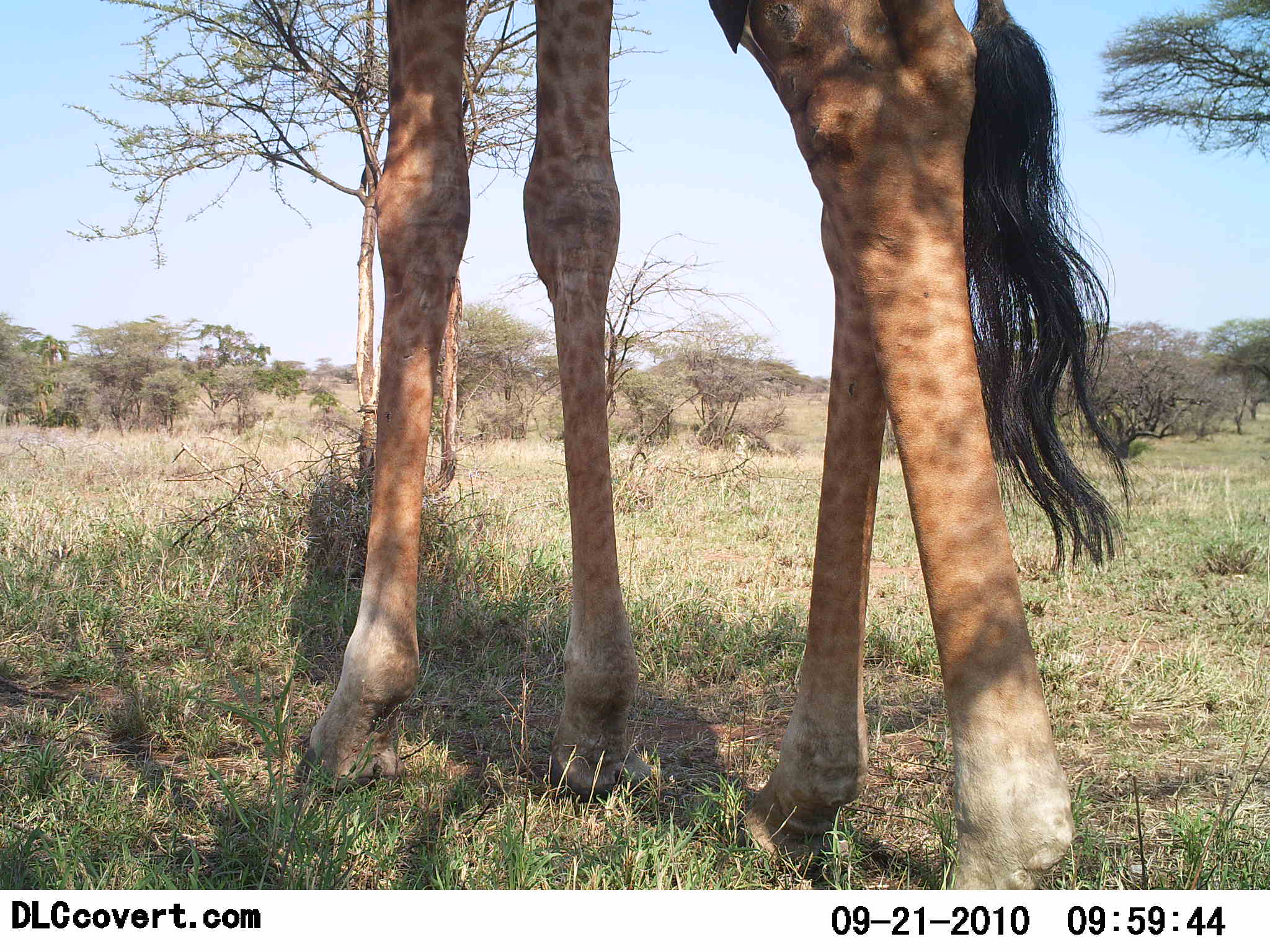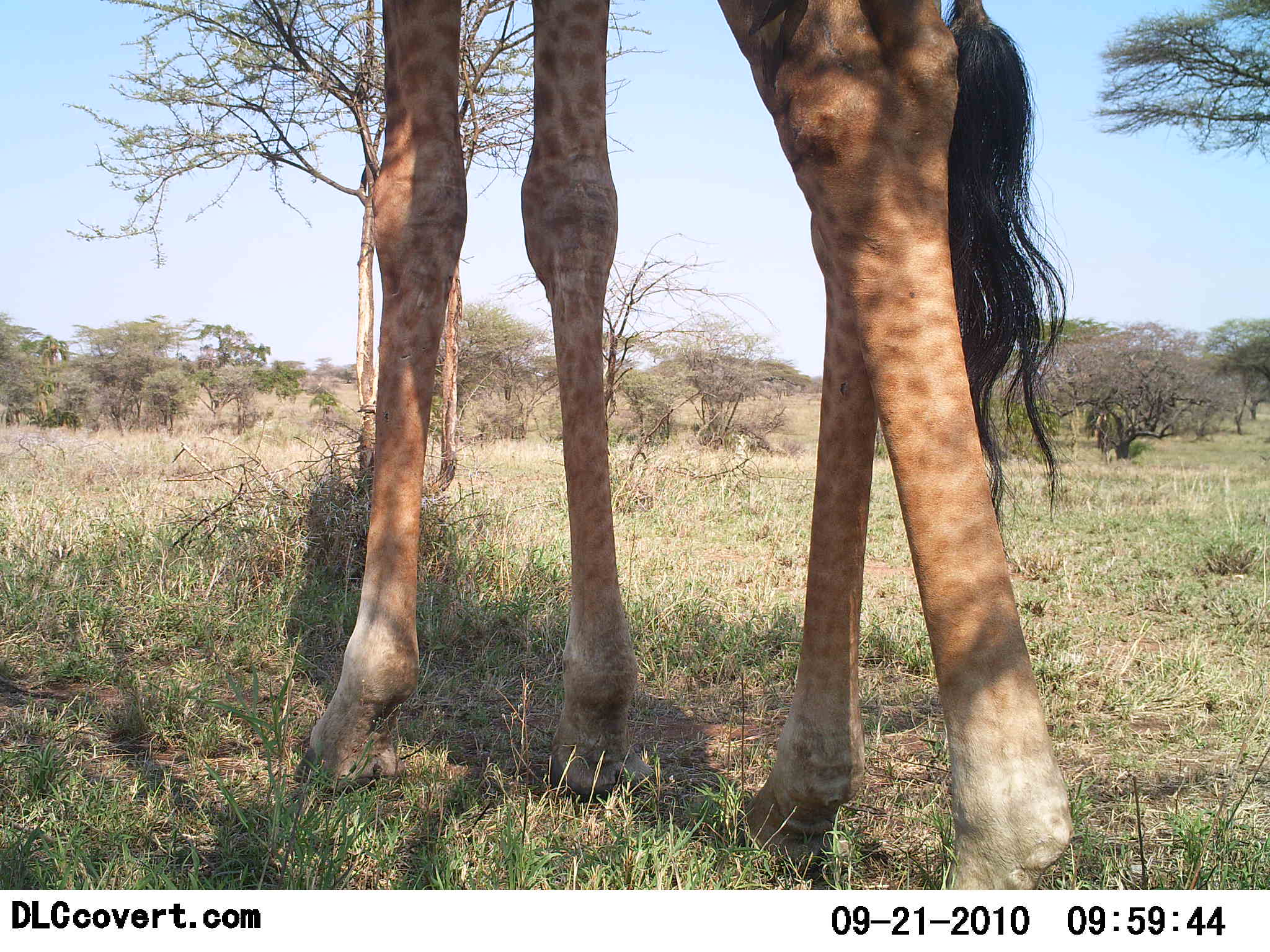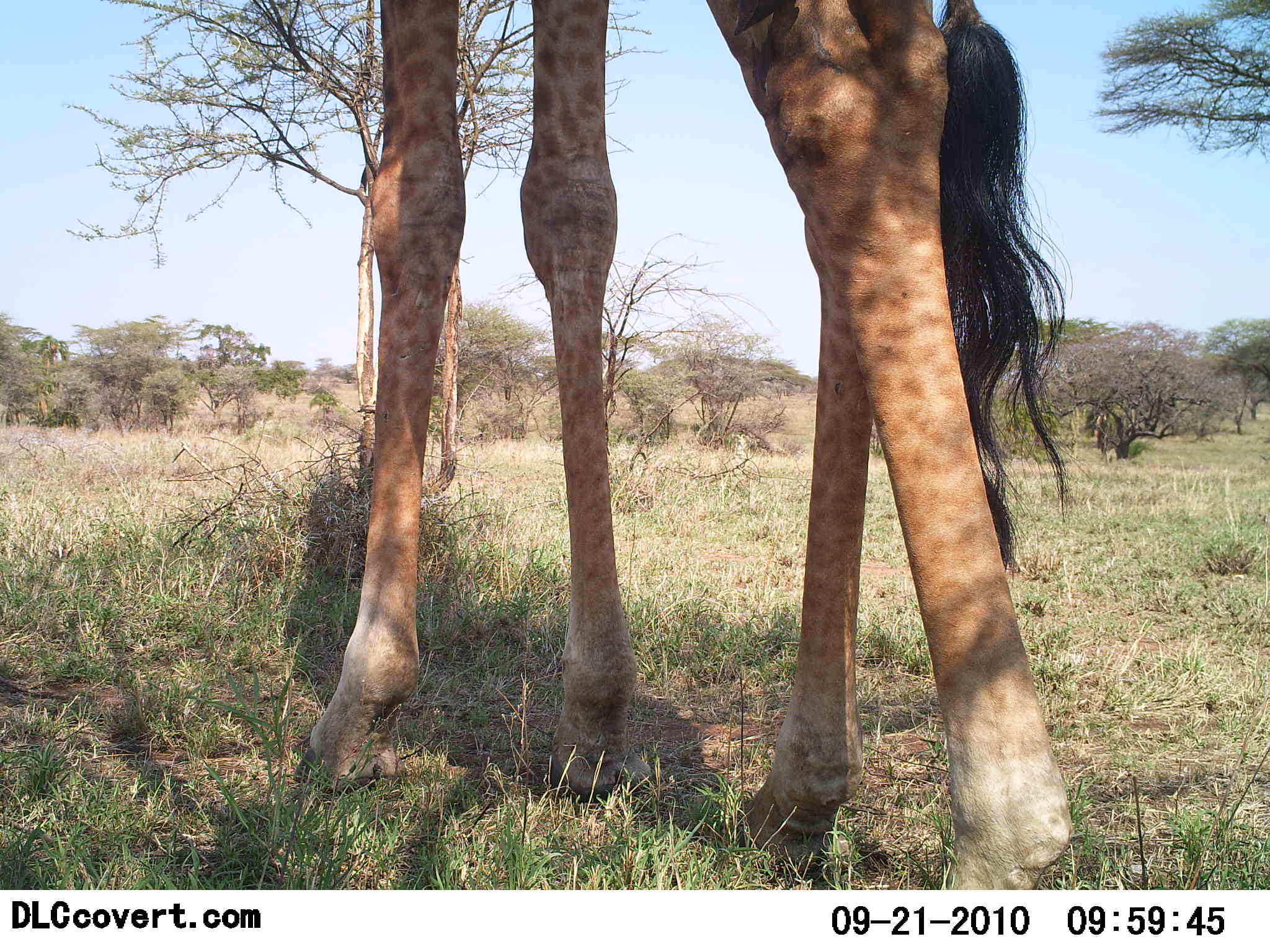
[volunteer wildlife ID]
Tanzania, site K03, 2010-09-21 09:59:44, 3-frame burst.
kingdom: Animalia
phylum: Chordata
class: Mammalia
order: Artiodactyla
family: Giraffidae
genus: Giraffa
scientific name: Giraffa camelopardalis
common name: giraffe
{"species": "giraffe (Giraffa camelopardalis)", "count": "1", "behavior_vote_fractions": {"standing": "86%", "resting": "7%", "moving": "0%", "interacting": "0%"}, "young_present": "0%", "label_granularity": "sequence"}